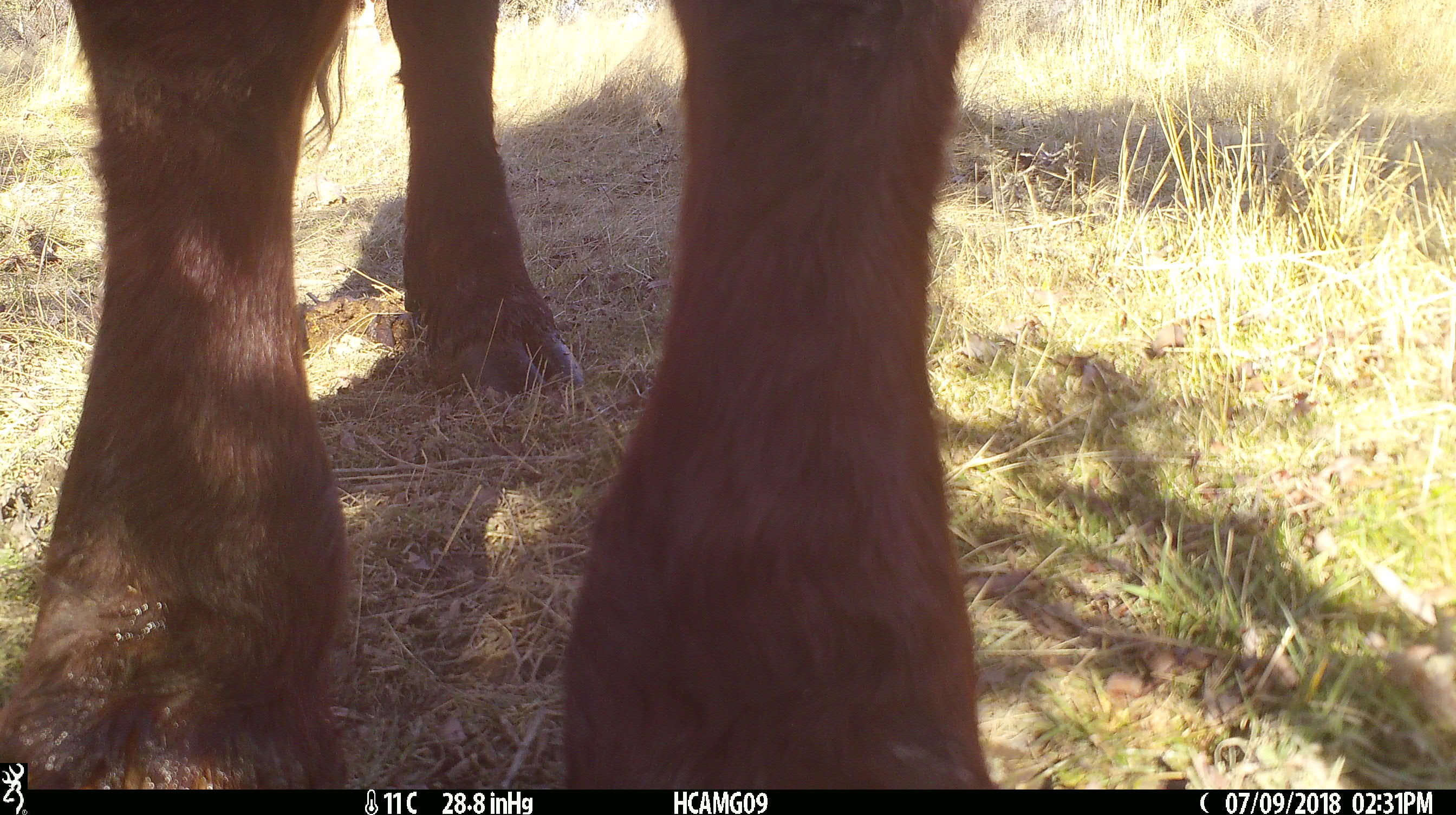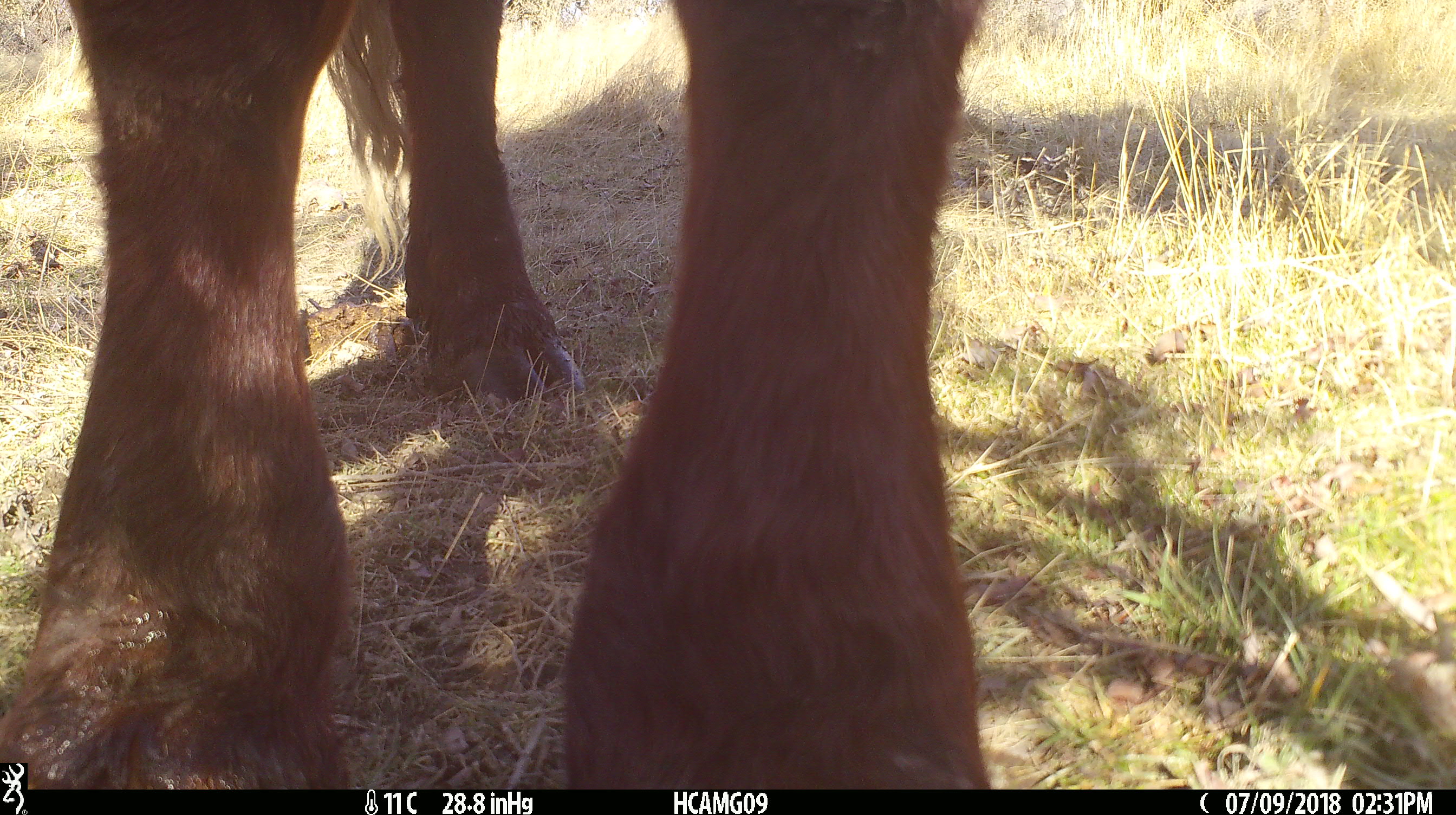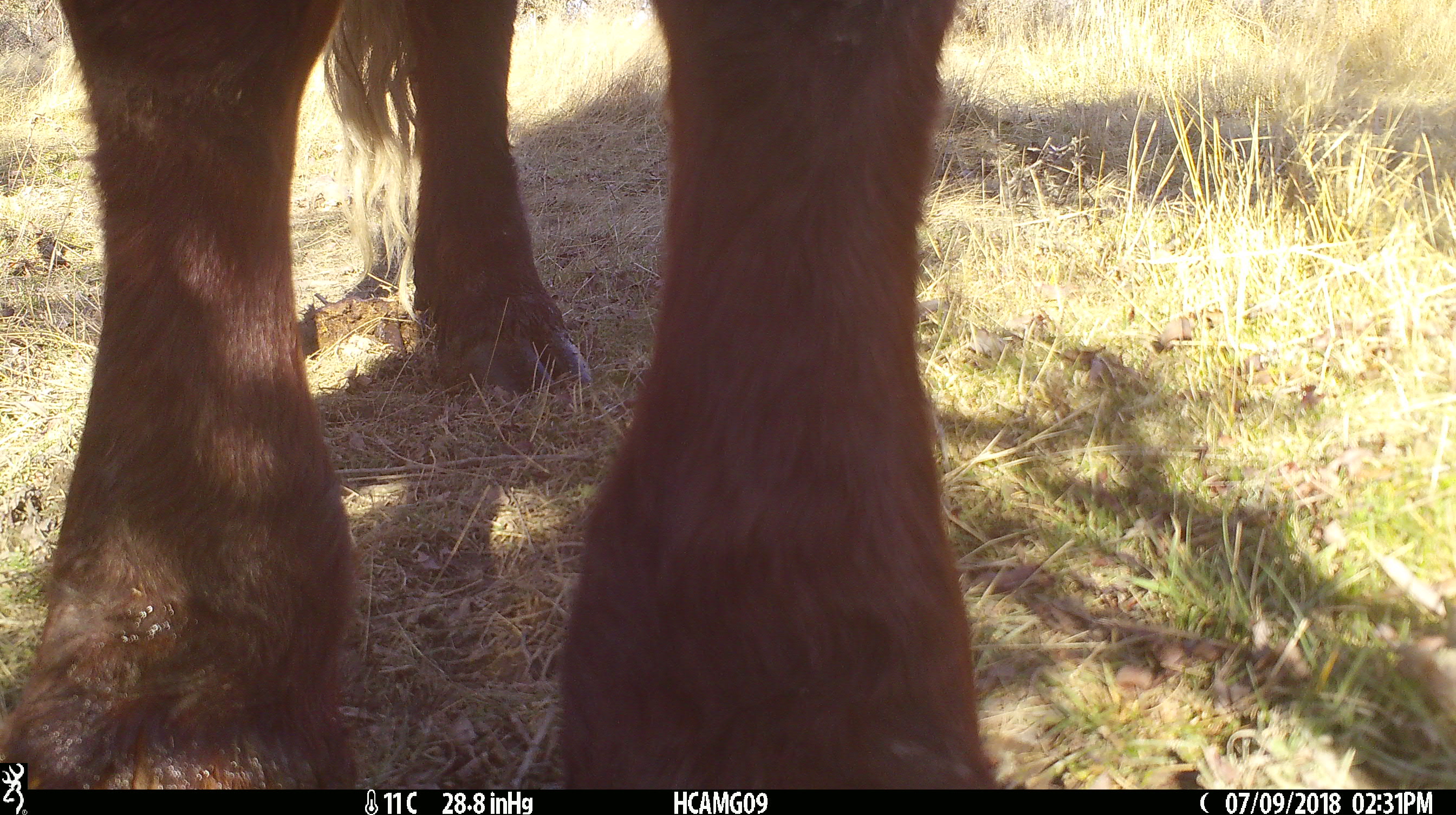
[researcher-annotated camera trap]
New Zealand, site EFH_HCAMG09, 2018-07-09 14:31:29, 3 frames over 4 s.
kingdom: Animalia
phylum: Chordata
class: Mammalia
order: Artiodactyla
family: Bovidae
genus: Bos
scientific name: Bos taurus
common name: domestic cow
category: cow